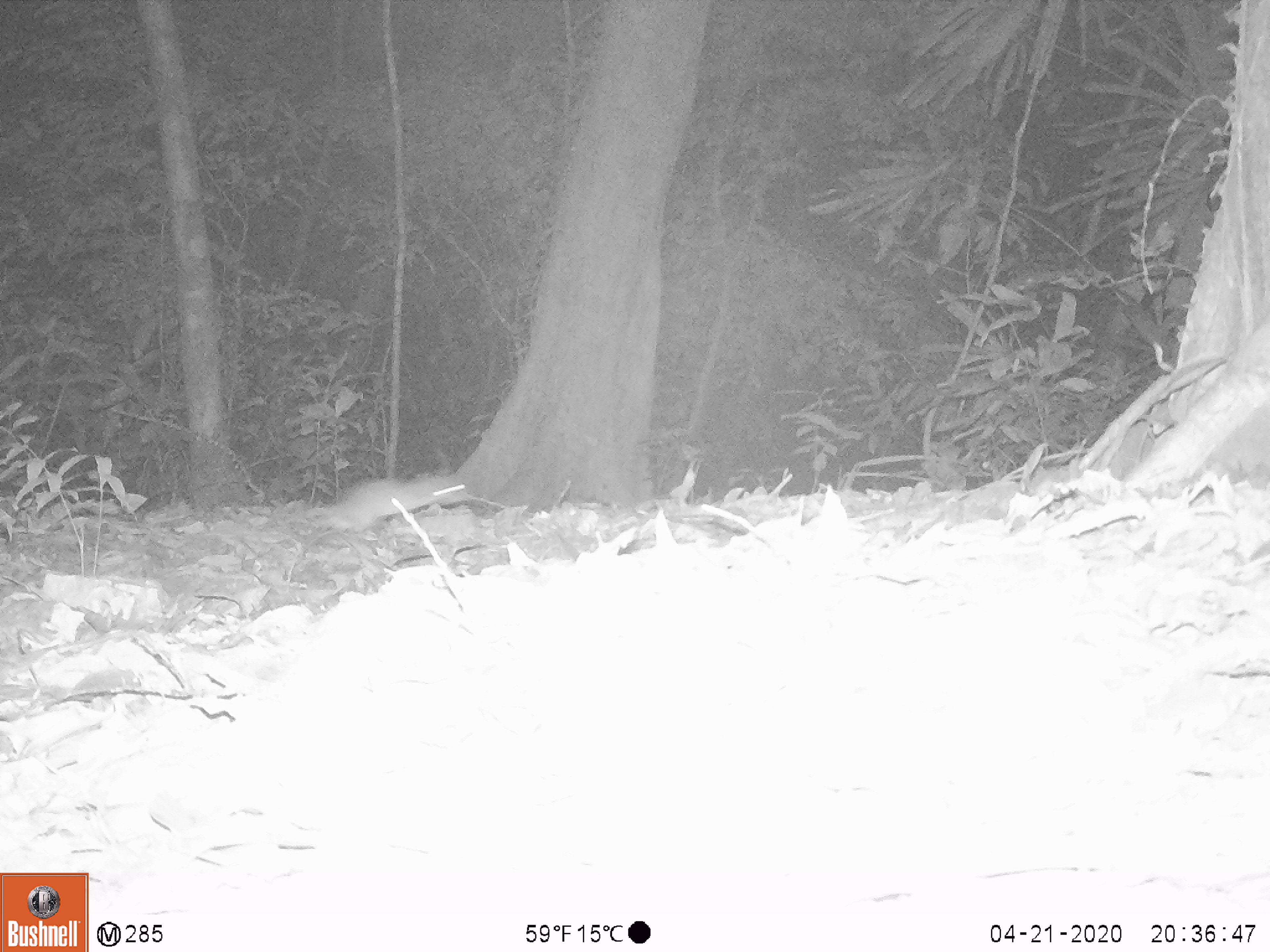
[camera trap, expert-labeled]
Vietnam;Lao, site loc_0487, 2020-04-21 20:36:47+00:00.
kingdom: Animalia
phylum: Chordata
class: Mammalia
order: Rodentia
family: Muridae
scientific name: Muridae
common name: old-world mice and rats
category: unidentified murid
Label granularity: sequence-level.